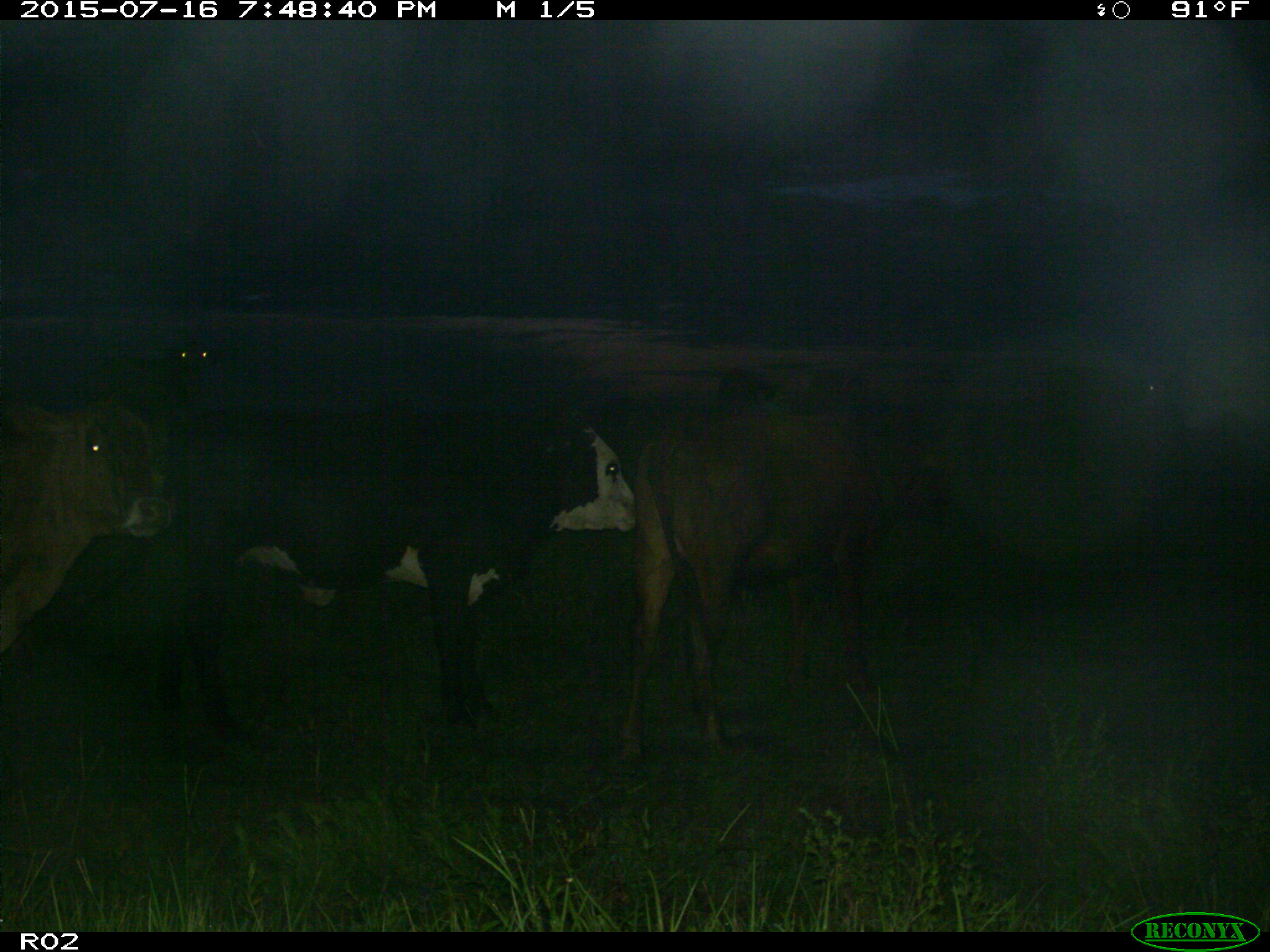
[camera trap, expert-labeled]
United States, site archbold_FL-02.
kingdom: Animalia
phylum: Chordata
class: Mammalia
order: Artiodactyla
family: Bovidae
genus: Bos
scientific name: Bos taurus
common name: domestic cow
Bos taurus (domestic cow).